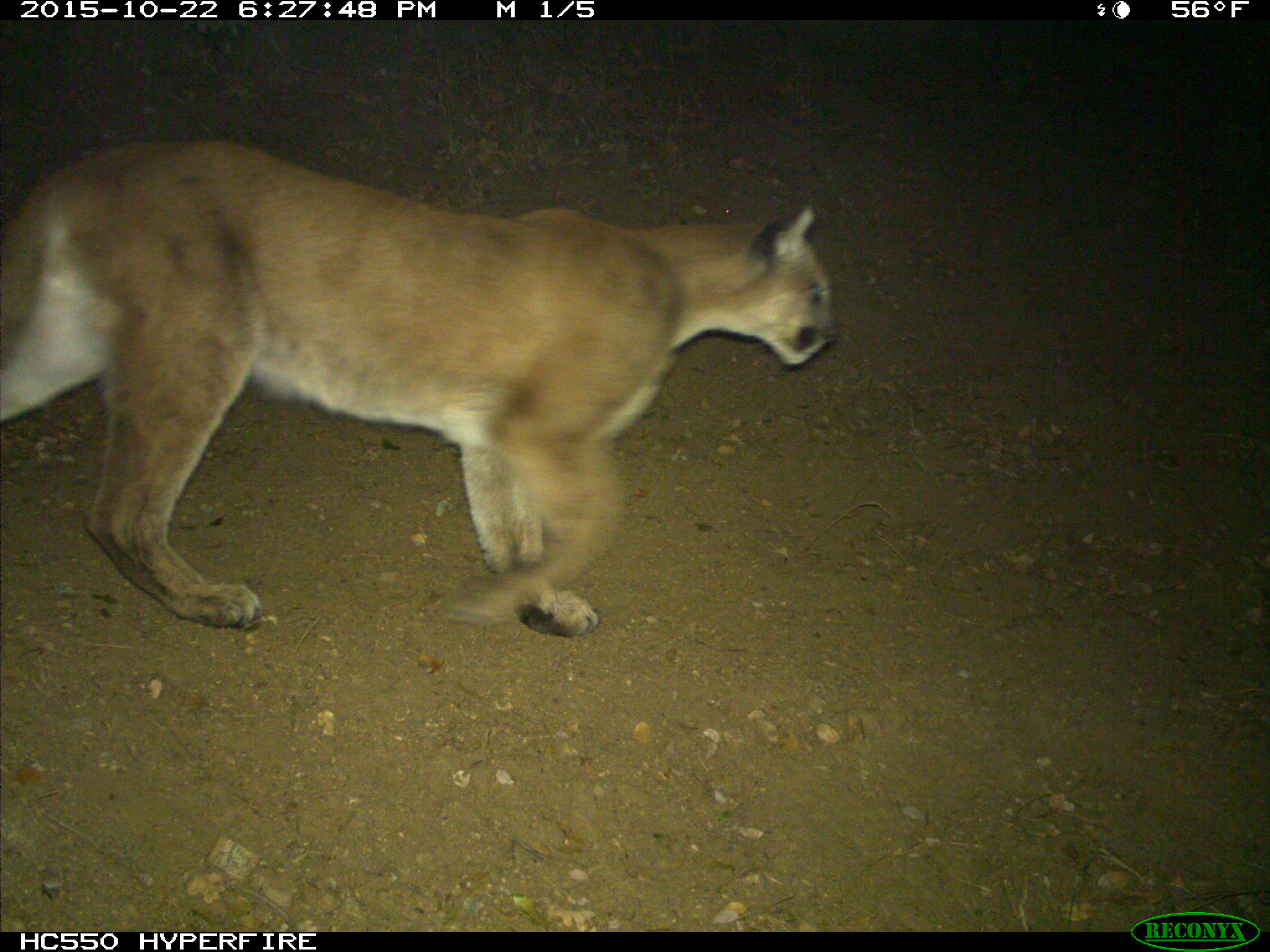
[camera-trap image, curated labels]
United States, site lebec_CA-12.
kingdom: Animalia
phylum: Chordata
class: Mammalia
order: Carnivora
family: Felidae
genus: Puma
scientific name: Puma concolor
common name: mountain lion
Puma concolor (mountain lion).